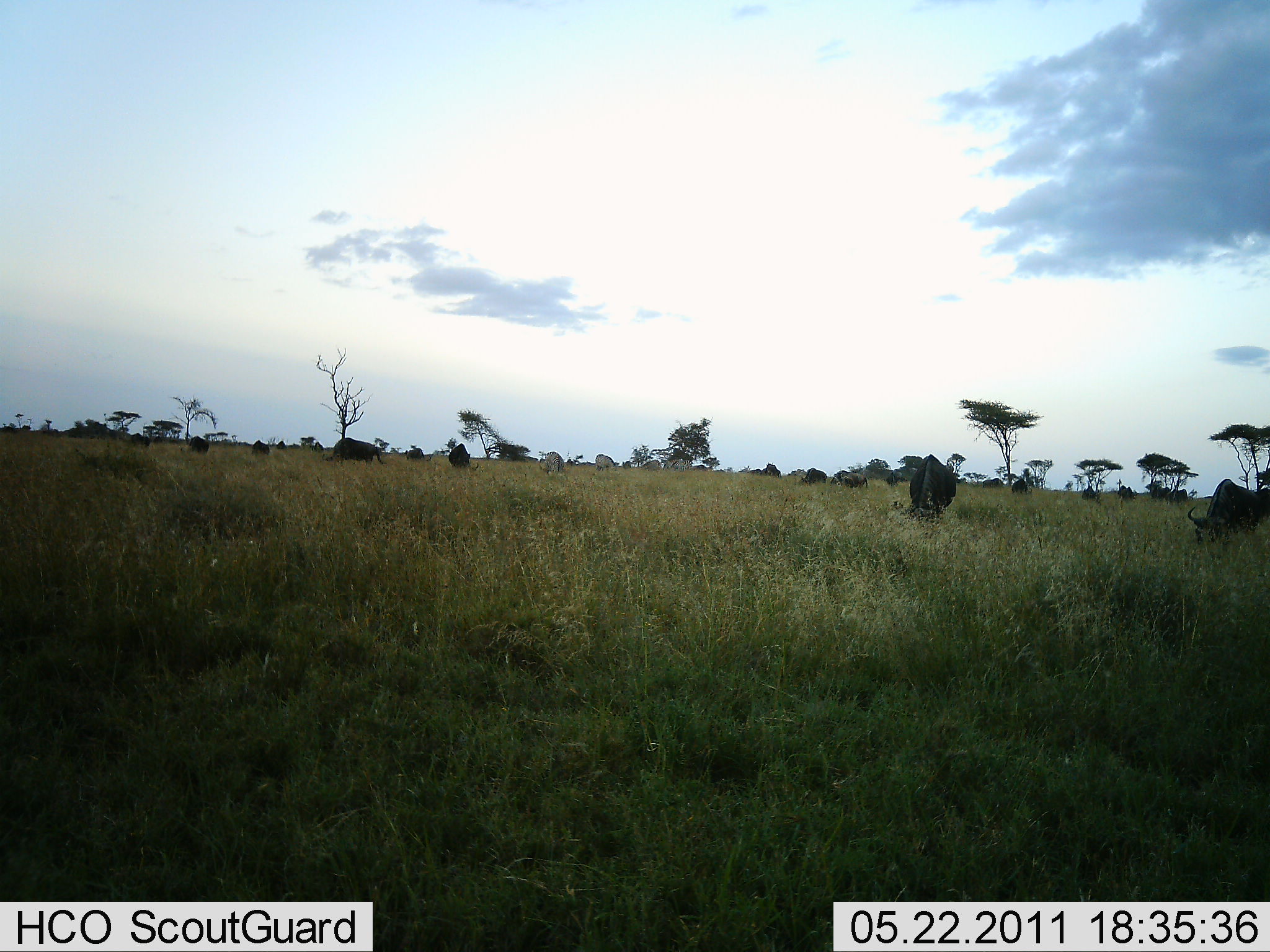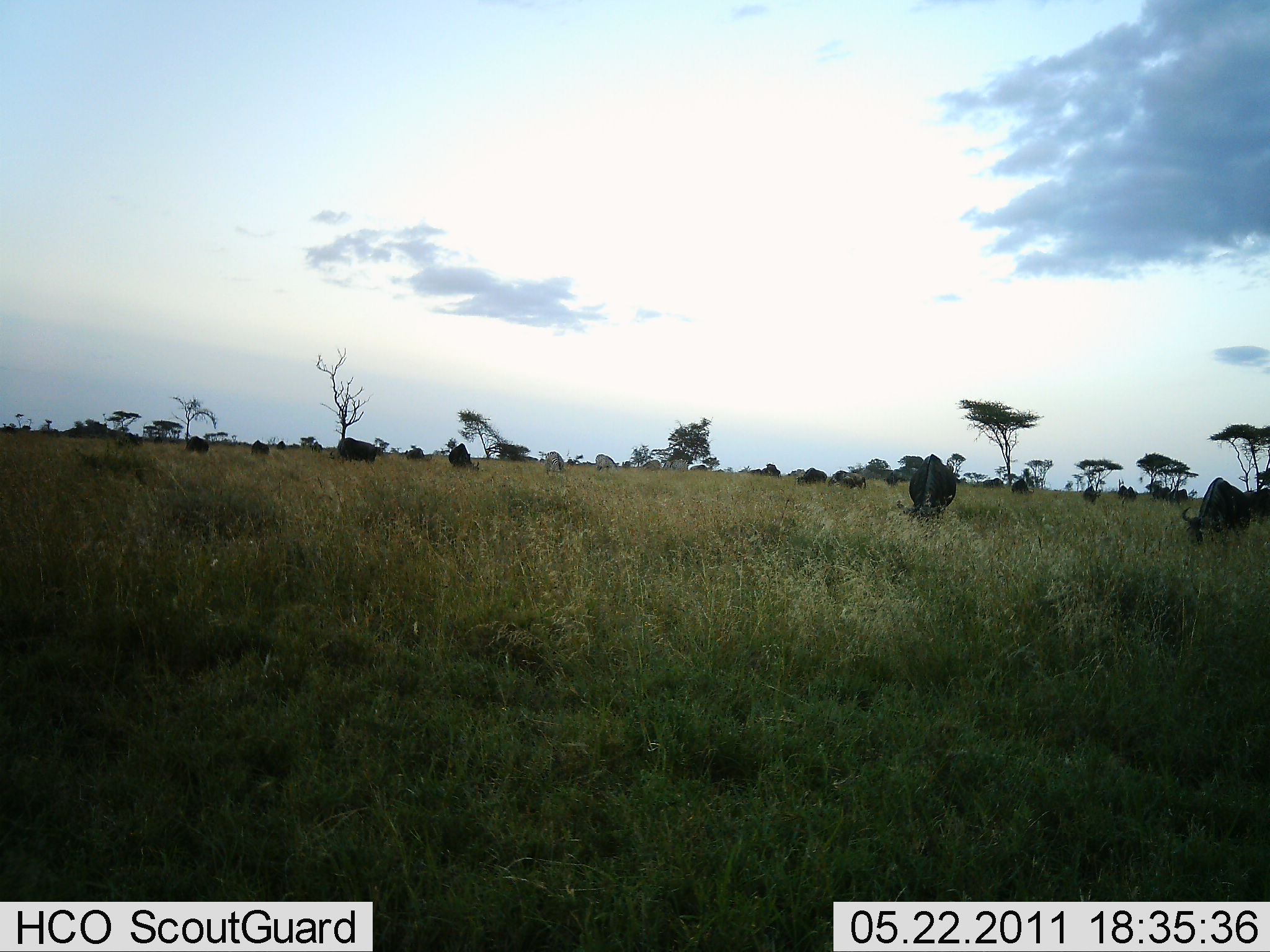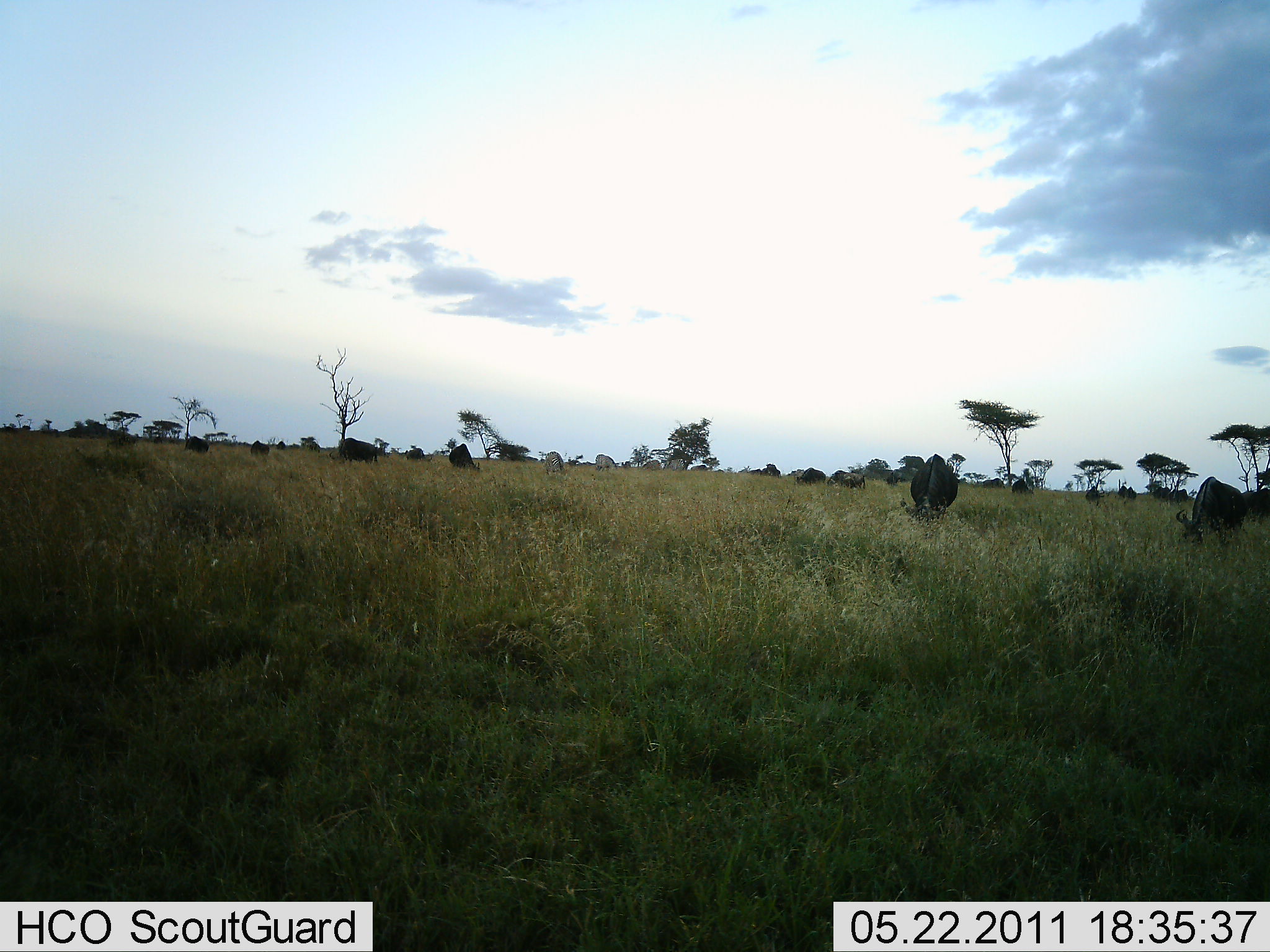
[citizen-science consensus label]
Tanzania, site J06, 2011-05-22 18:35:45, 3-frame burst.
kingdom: Animalia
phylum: Chordata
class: Mammalia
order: Artiodactyla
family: Bovidae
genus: Connochaetes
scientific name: Connochaetes taurinus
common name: blue wildebeest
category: wildebeest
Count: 11-50.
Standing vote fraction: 33%.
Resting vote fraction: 6%.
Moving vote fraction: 22%.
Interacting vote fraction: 0%.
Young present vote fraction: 0%.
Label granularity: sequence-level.